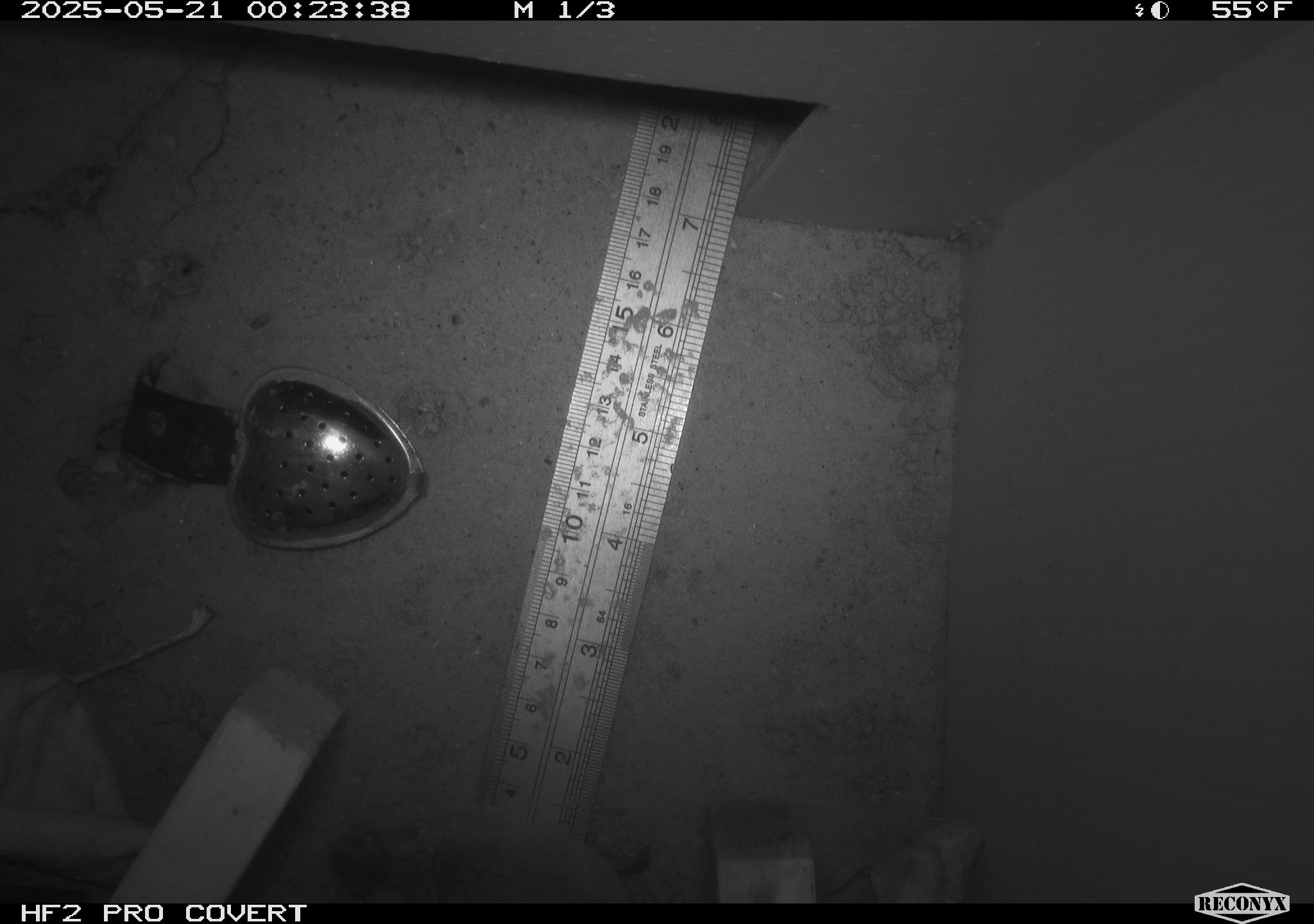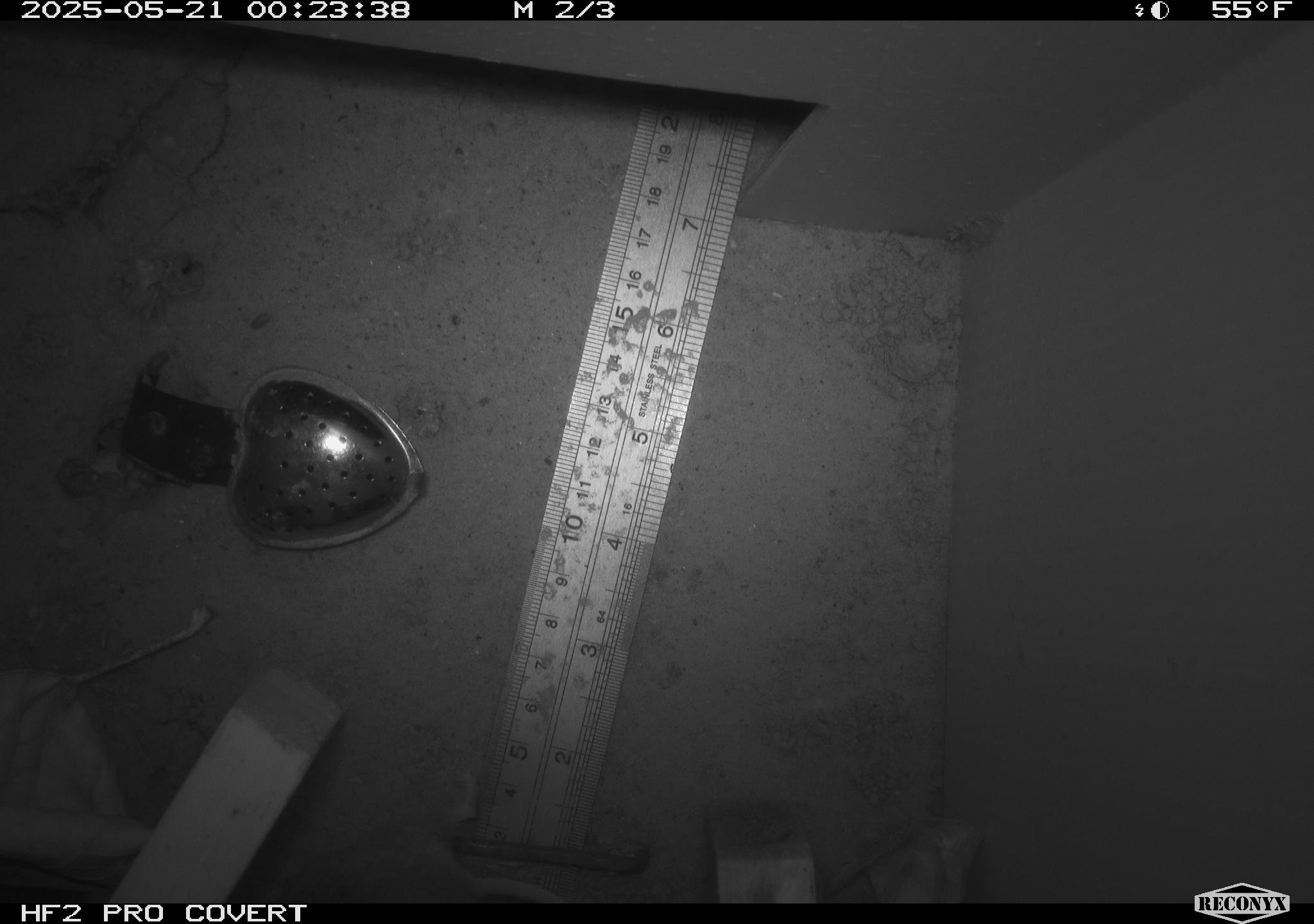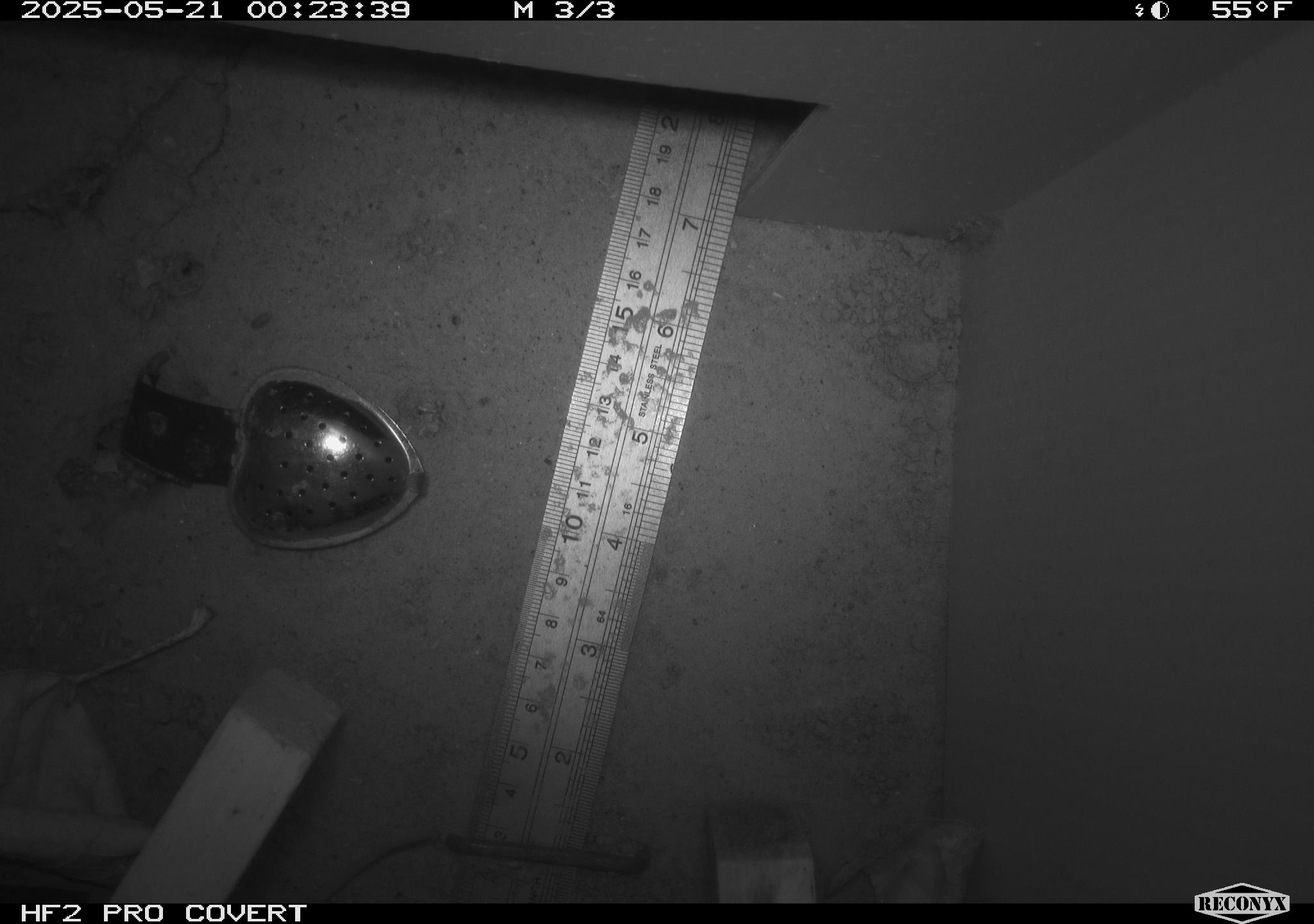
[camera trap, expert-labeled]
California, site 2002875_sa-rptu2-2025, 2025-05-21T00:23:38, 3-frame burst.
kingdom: Animalia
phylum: Chordata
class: Mammalia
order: Rodentia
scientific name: Rodentia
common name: rodent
Rodent (Rodentia).